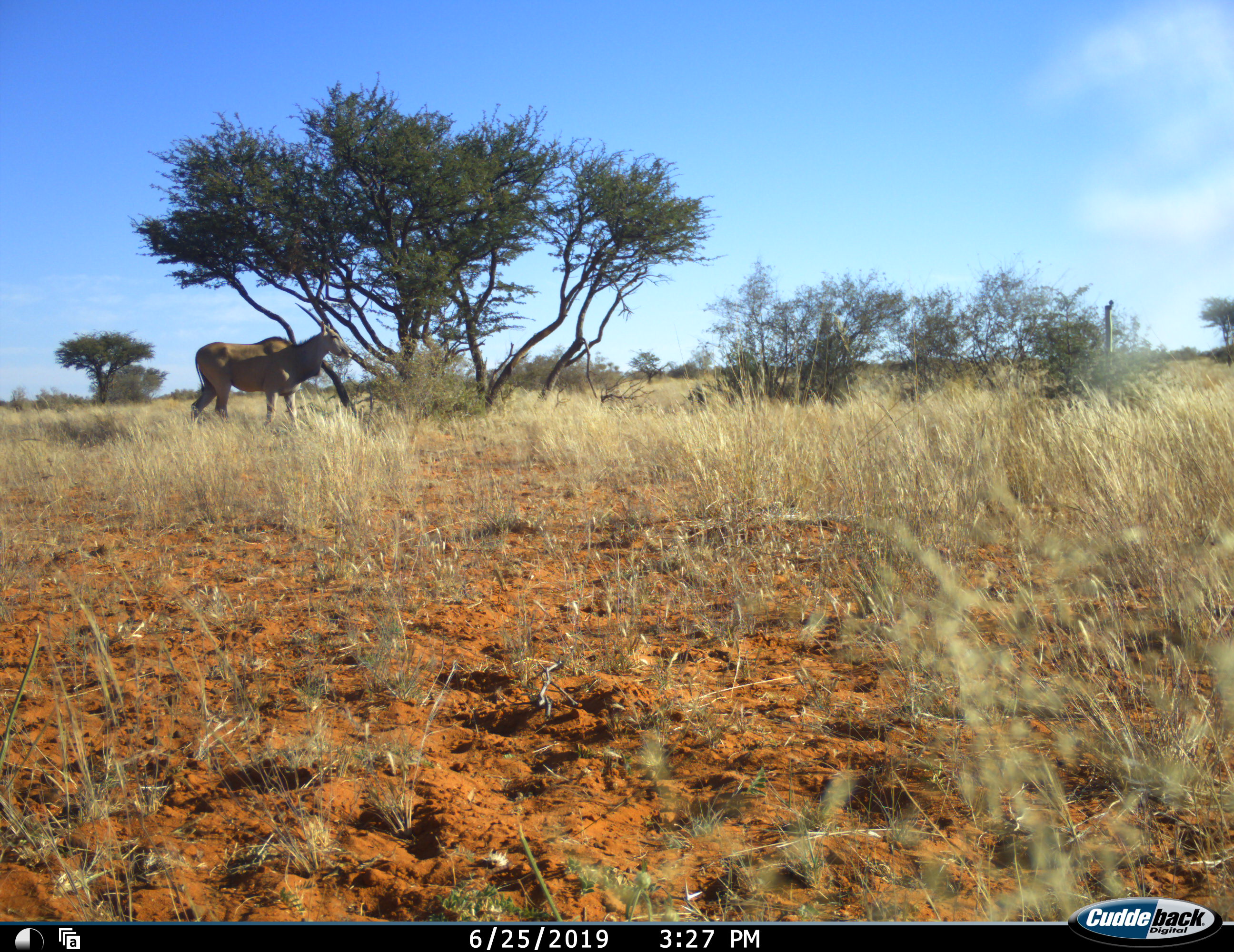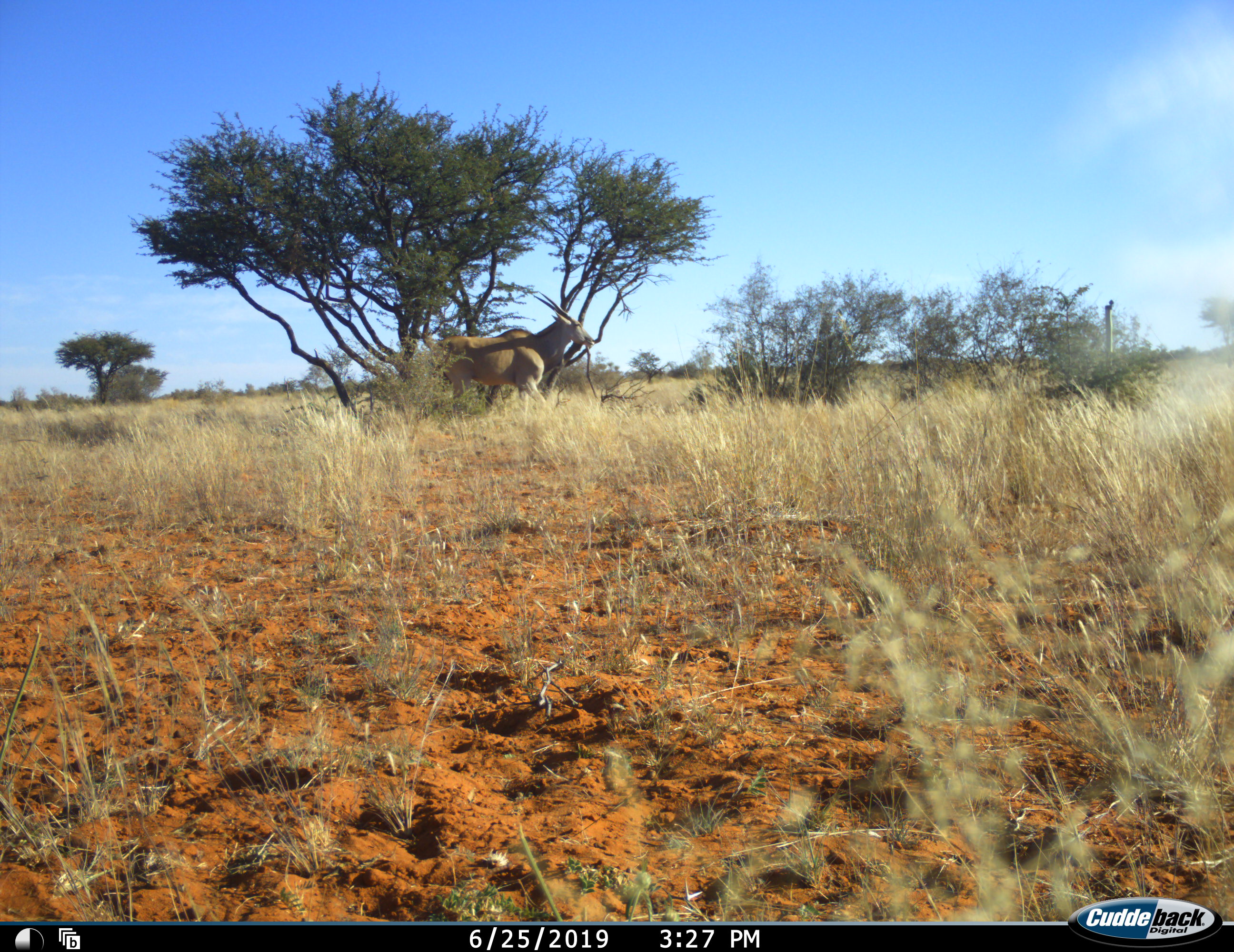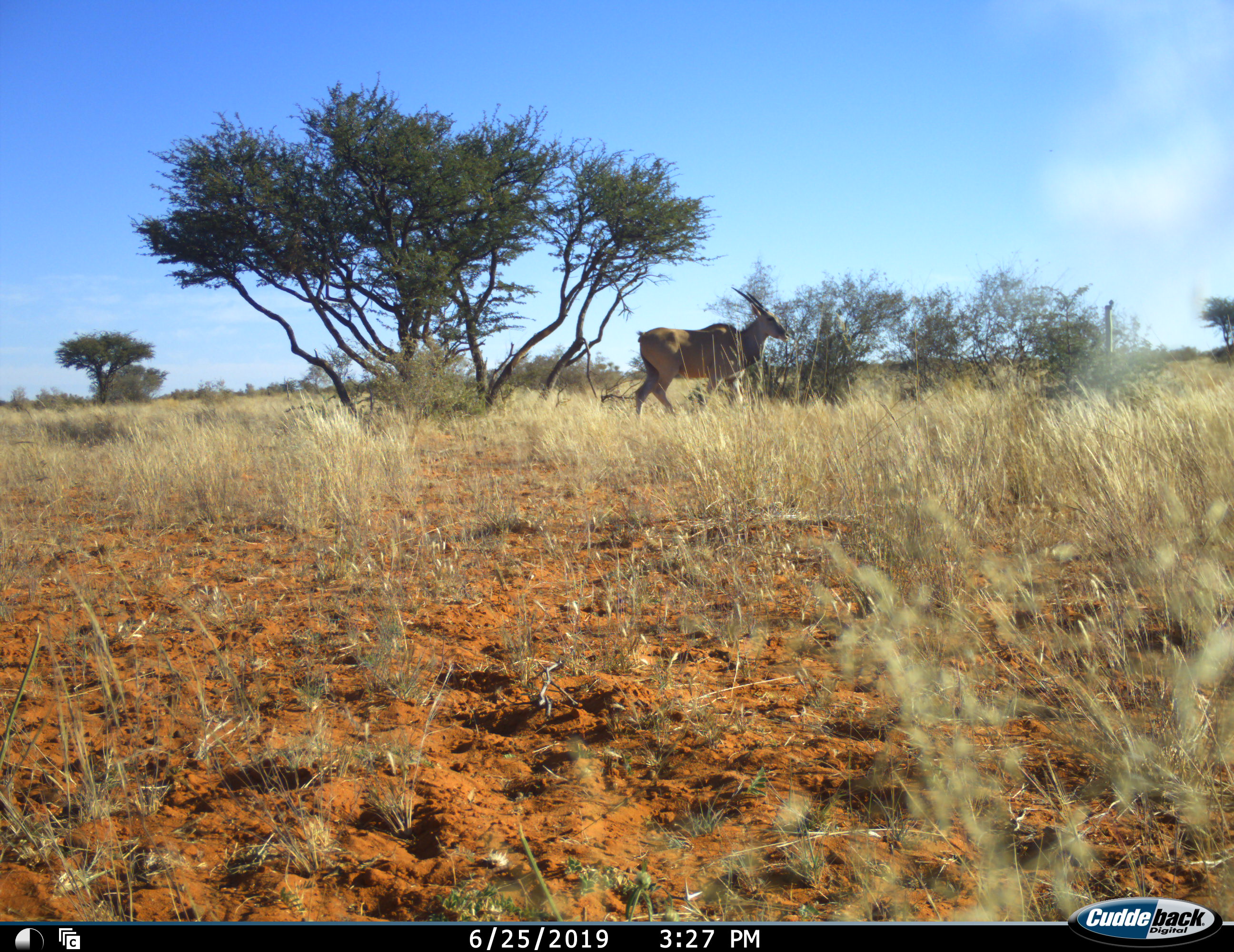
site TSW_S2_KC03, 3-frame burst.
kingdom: Animalia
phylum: Chordata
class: Mammalia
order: Artiodactyla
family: Bovidae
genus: Tragelaphus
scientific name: Tragelaphus oryx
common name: eland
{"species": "eland (Tragelaphus oryx)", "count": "1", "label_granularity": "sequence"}